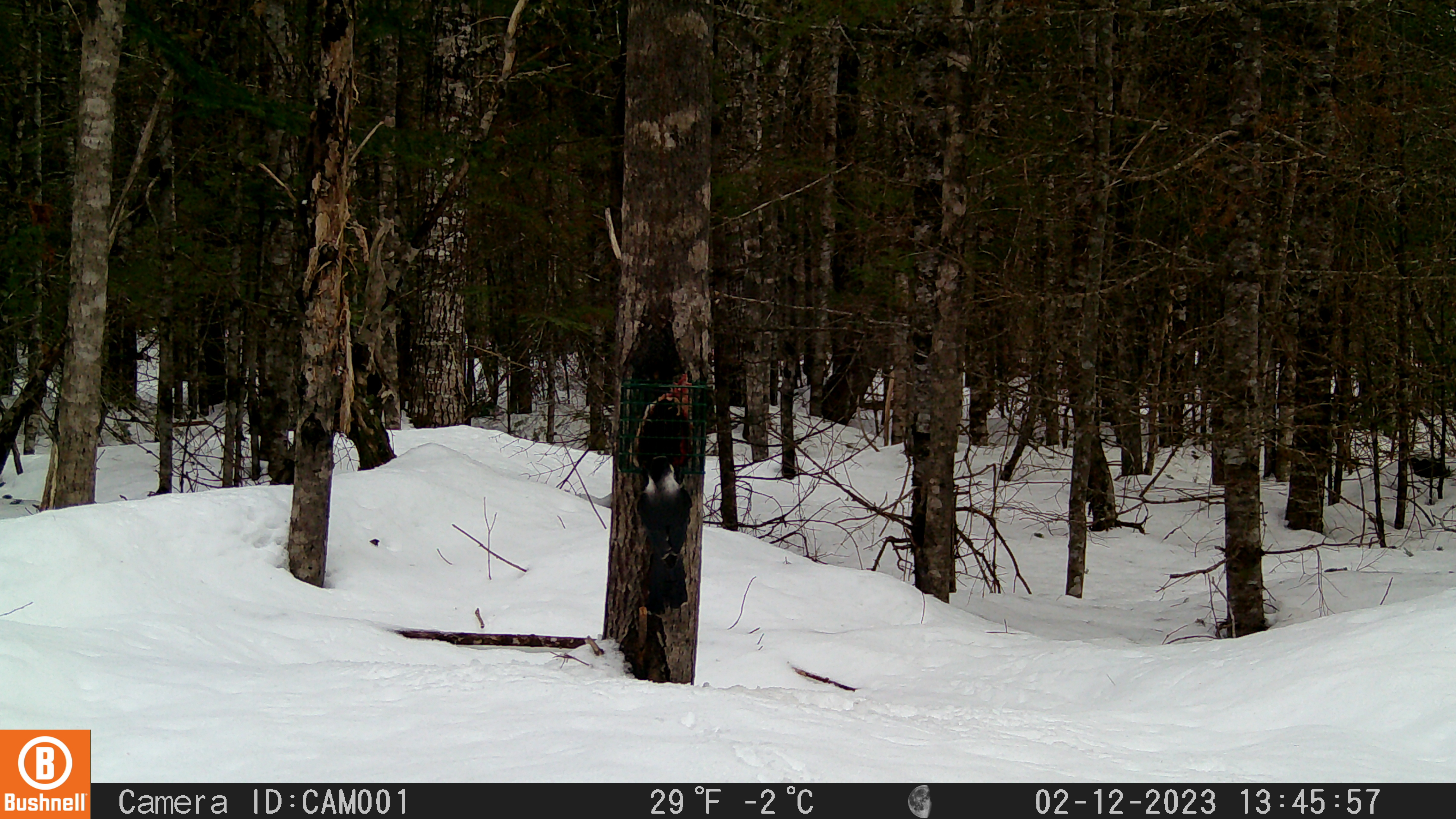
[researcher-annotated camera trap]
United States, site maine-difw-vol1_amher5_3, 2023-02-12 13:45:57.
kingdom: Animalia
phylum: Chordata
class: Aves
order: Passeriformes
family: Corvidae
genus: Perisoreus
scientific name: Perisoreus canadensis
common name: canada jay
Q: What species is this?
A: Canada jay (Perisoreus canadensis).